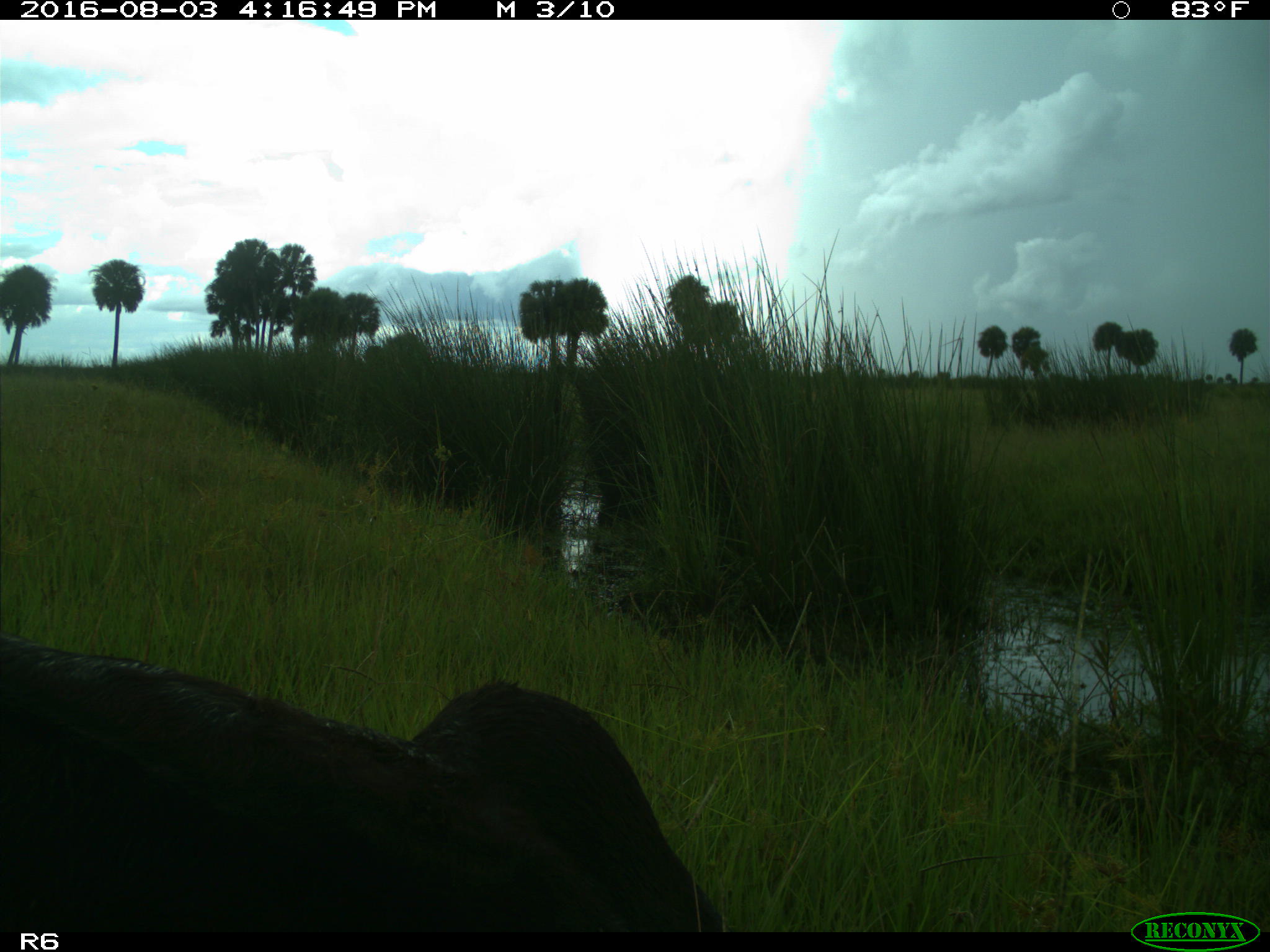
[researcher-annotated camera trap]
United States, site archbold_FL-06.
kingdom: Animalia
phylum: Chordata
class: Mammalia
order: Artiodactyla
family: Bovidae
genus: Bos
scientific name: Bos taurus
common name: domestic cow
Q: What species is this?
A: Bos taurus (domestic cow).